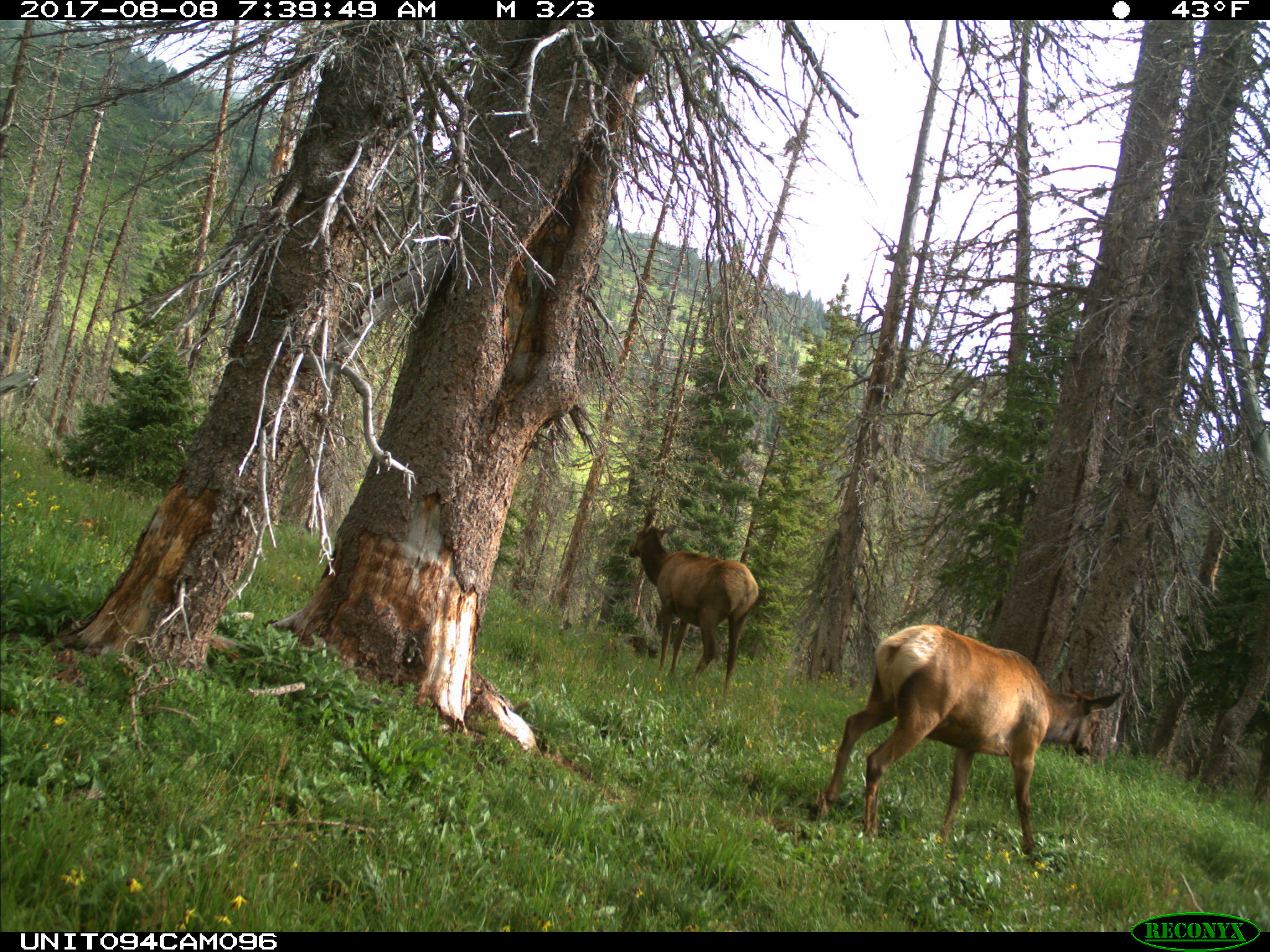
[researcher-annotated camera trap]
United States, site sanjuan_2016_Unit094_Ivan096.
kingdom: Animalia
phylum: Chordata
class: Mammalia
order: Artiodactyla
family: Cervidae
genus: Cervus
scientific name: Cervus elaphus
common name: red deer